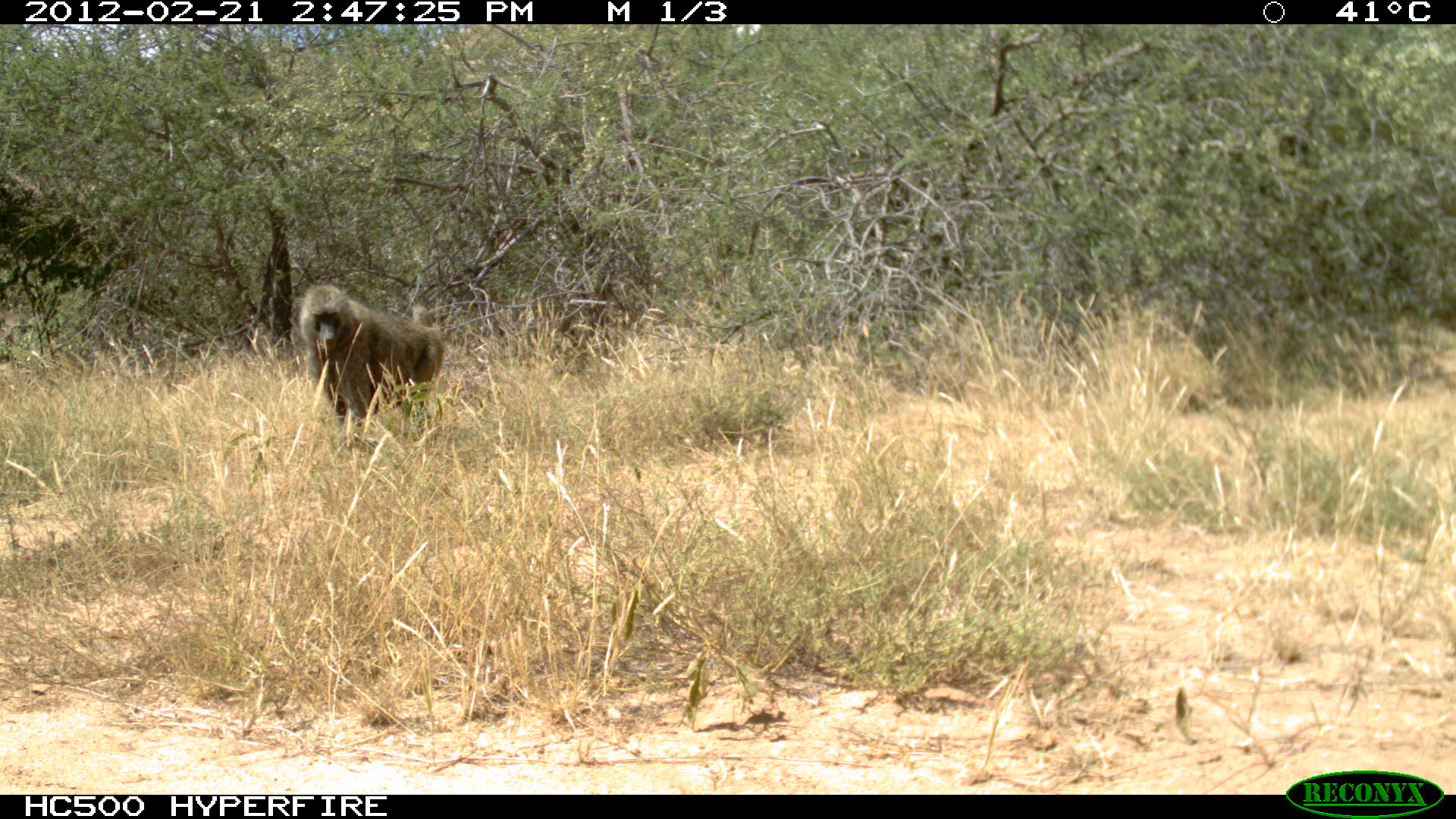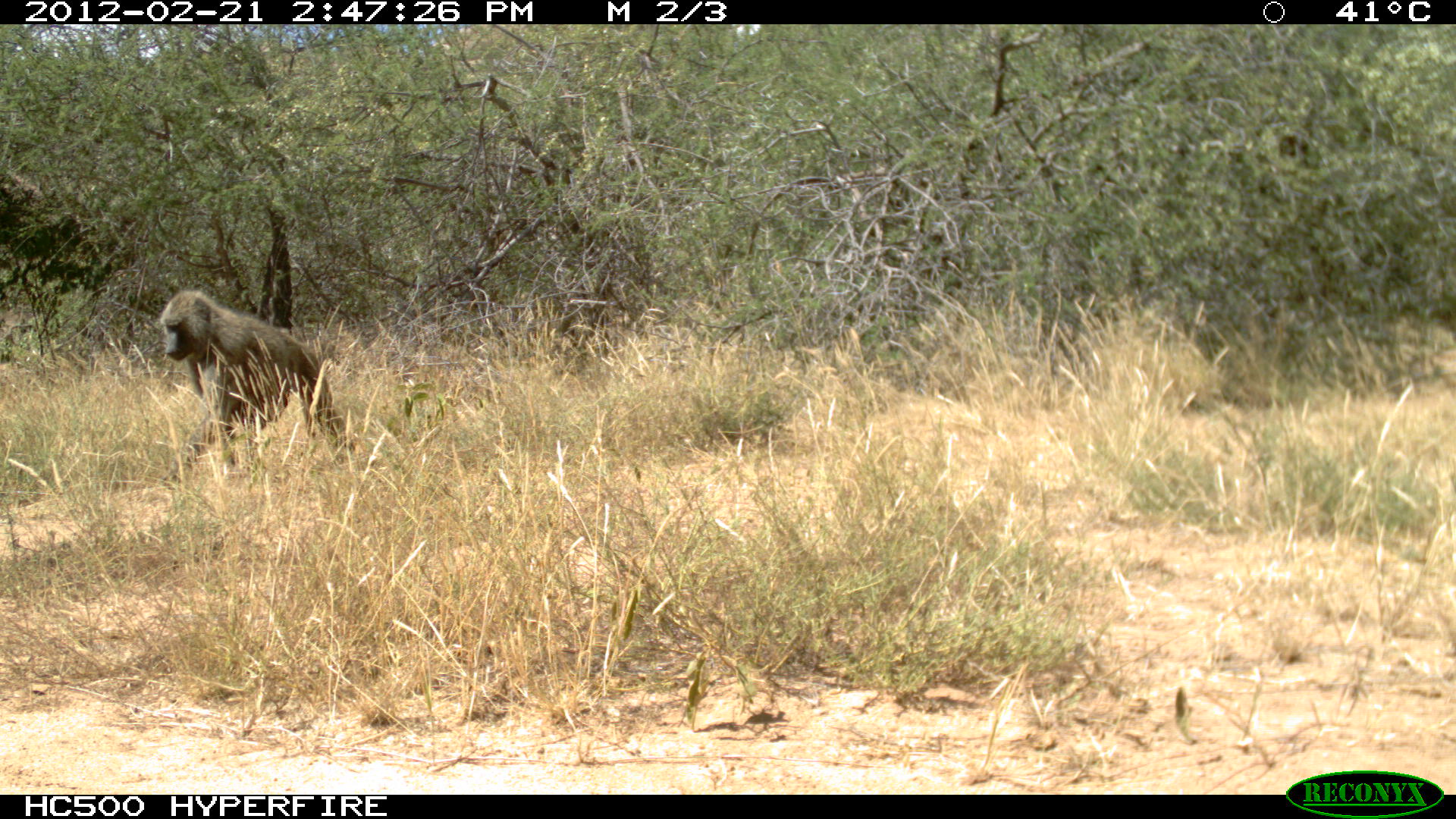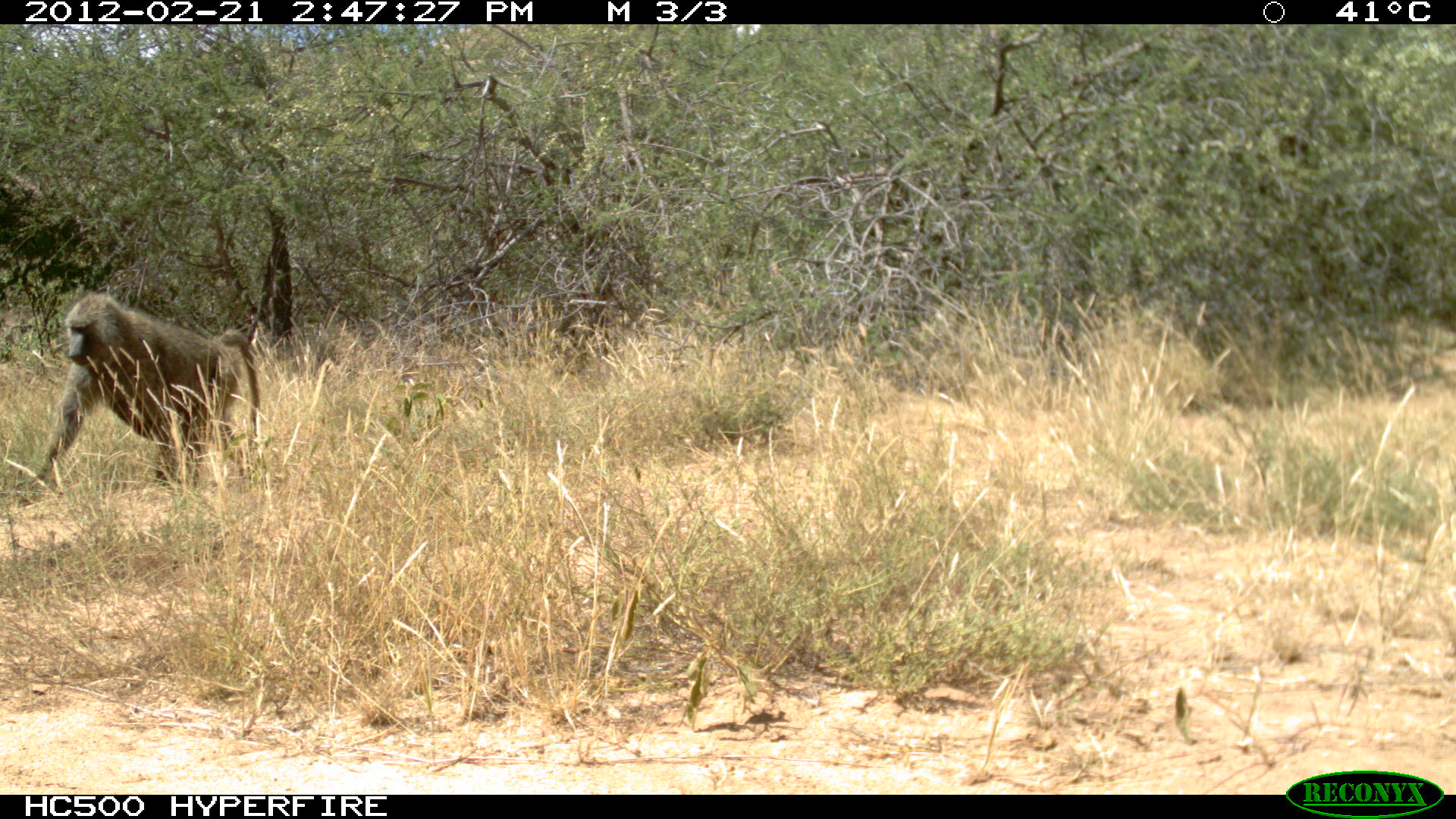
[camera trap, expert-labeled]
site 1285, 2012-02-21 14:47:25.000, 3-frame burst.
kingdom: Animalia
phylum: Chordata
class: Mammalia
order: Primates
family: Cercopithecidae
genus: Papio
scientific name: Papio anubis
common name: olive baboon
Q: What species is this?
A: Papio anubis (olive baboon).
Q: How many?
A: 1.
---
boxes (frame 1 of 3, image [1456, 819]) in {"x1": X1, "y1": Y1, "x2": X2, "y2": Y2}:
papio anubis: {"x1": 296, "y1": 281, "x2": 442, "y2": 440}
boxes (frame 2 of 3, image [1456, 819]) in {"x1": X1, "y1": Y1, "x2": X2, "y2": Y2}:
papio anubis: {"x1": 158, "y1": 290, "x2": 344, "y2": 485}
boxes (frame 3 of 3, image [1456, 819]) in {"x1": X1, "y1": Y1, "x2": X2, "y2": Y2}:
papio anubis: {"x1": 24, "y1": 289, "x2": 261, "y2": 512}